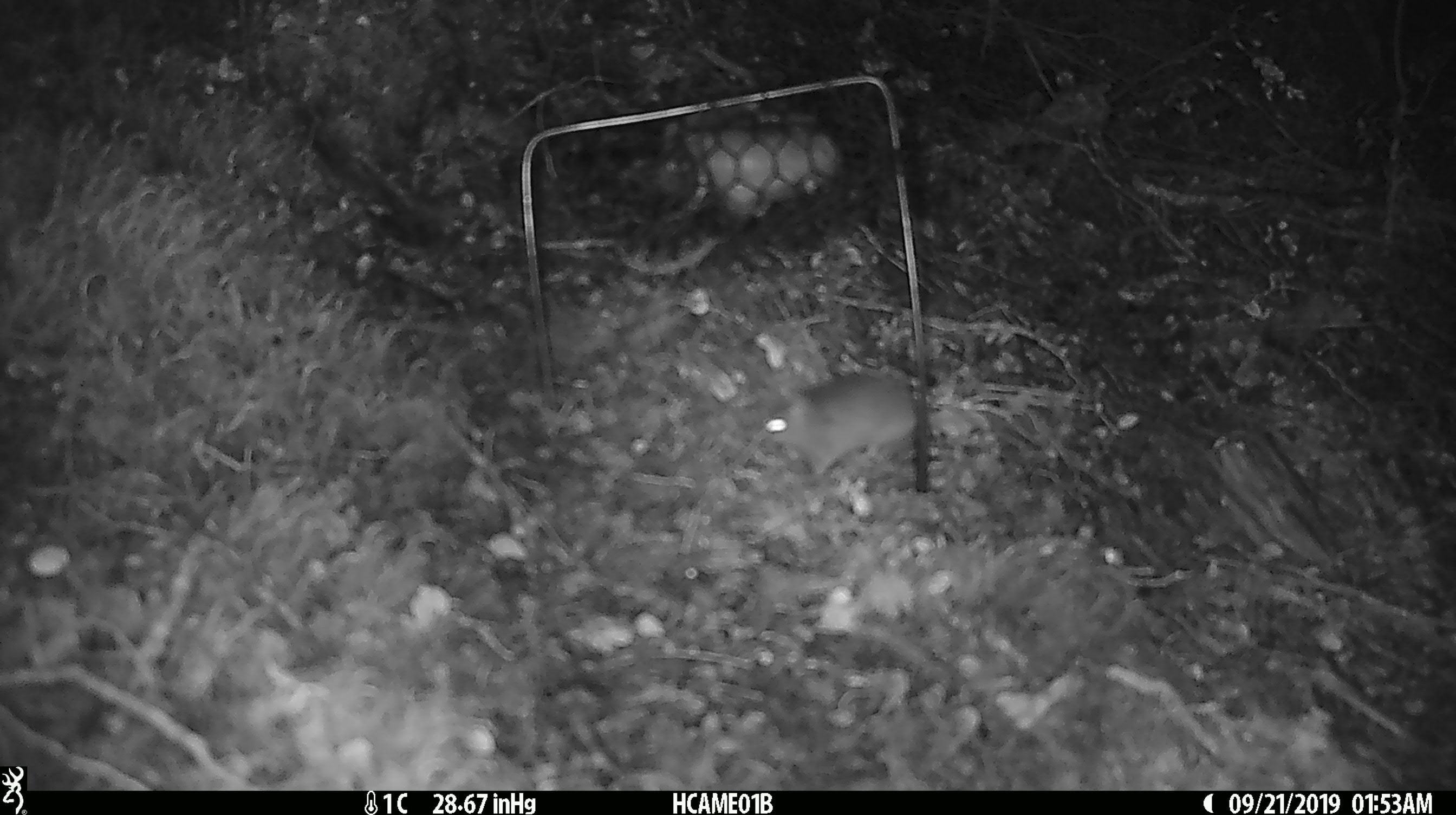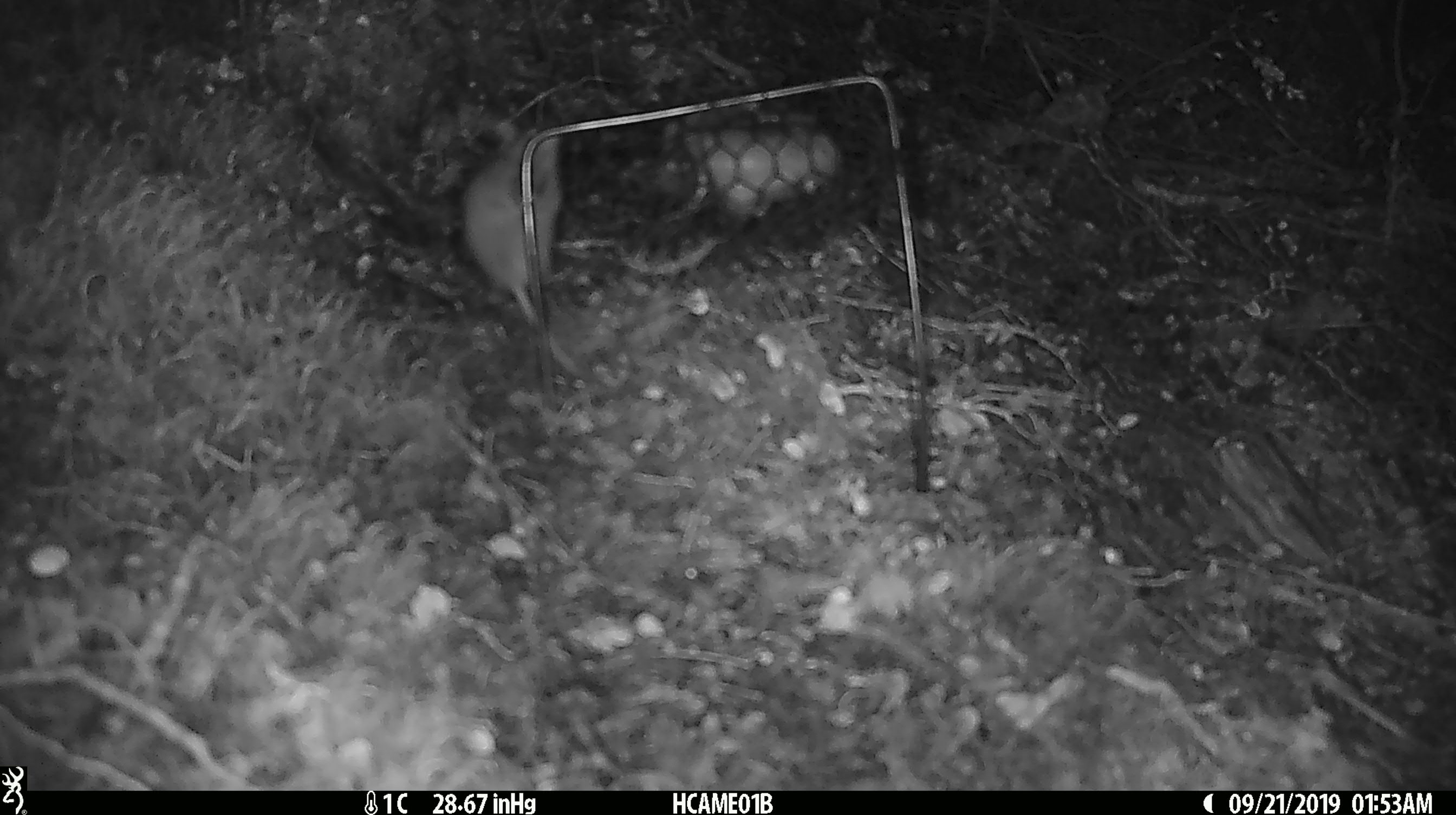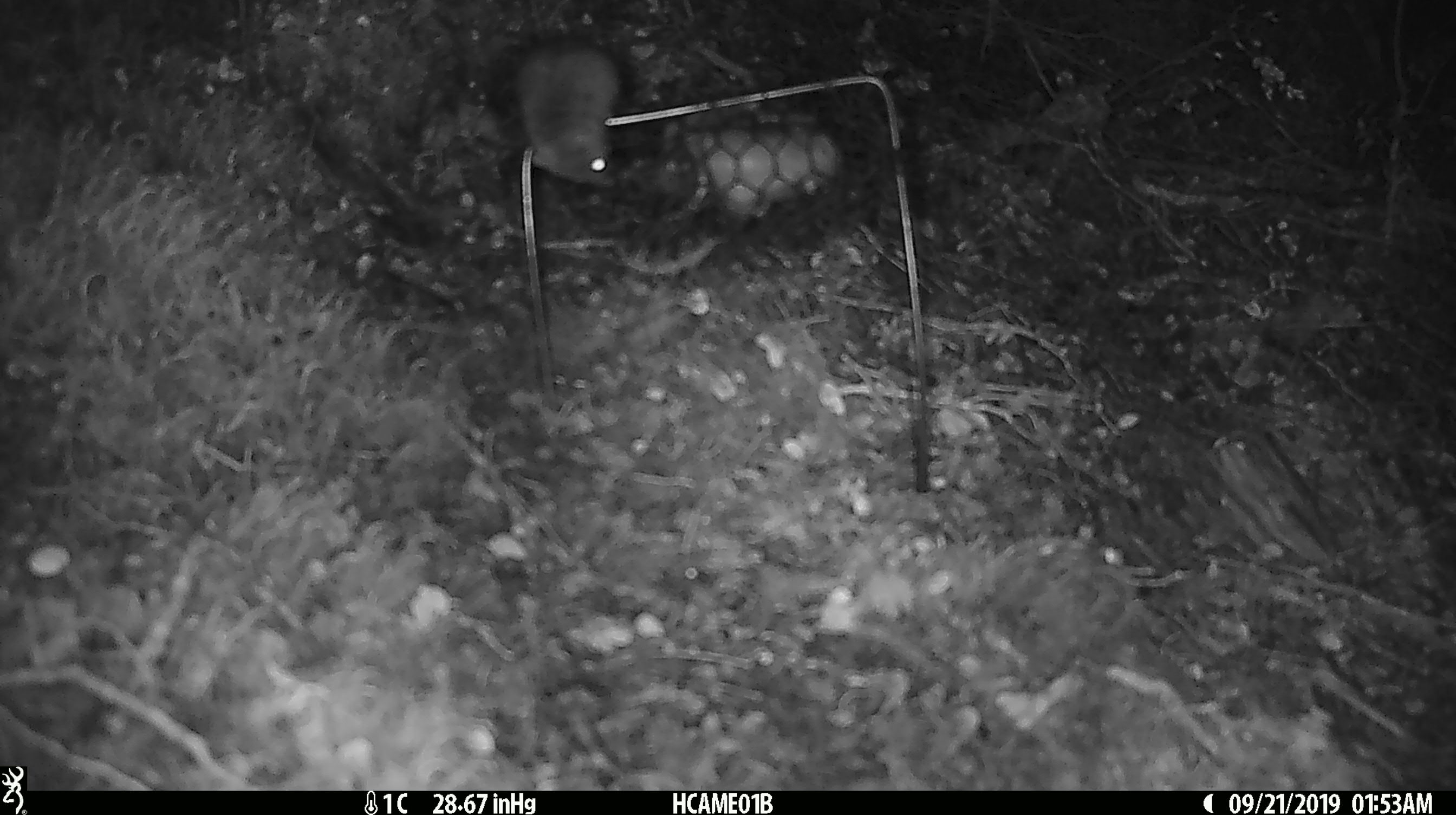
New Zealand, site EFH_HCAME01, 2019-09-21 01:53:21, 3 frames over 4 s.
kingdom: Animalia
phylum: Chordata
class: Mammalia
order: Rodentia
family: Muridae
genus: Mus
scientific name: Mus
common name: mouse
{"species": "mouse (Mus)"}